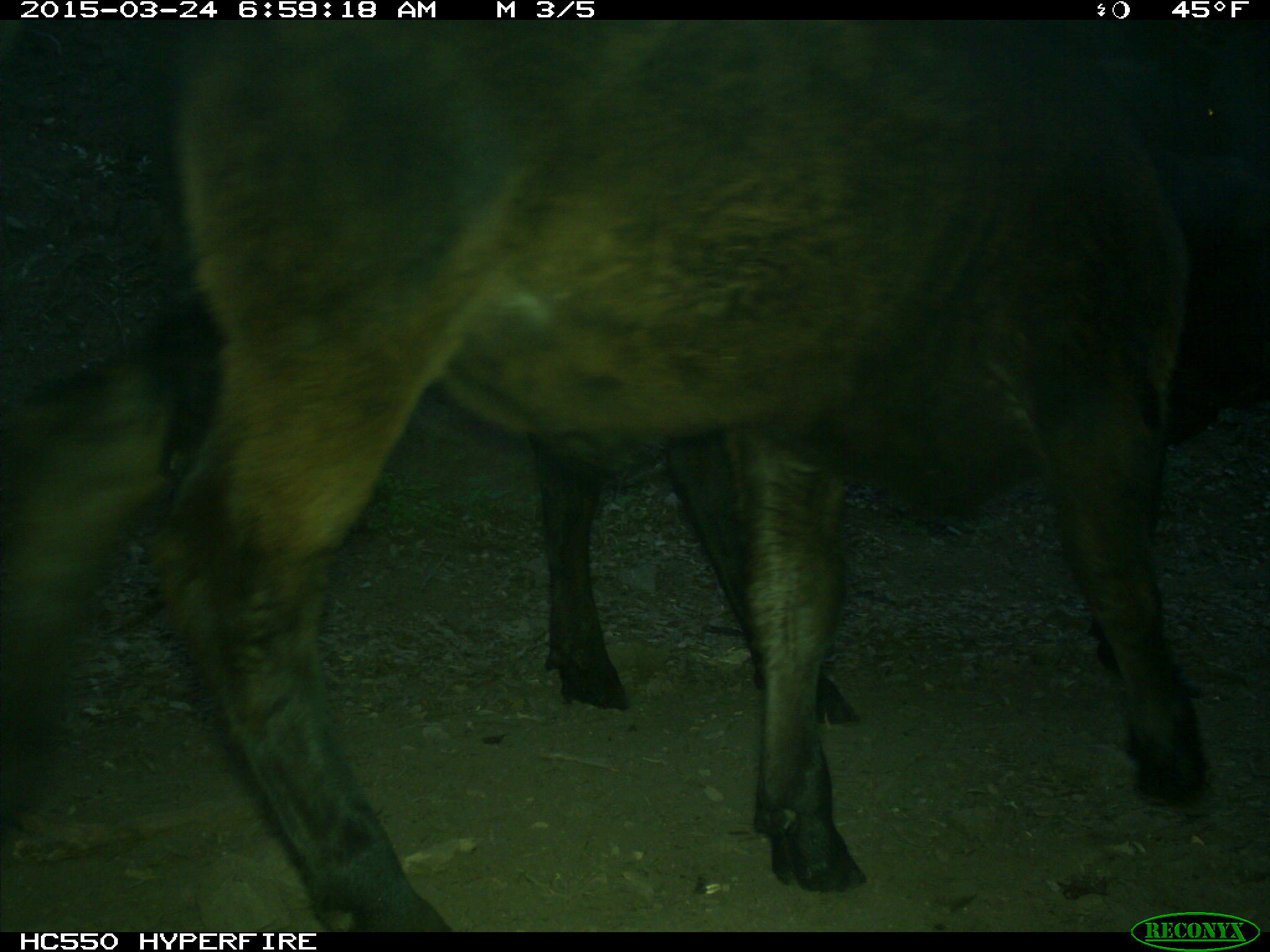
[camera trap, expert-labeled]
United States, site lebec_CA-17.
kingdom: Animalia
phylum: Chordata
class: Mammalia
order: Artiodactyla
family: Bovidae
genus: Bos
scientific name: Bos taurus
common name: domestic cow